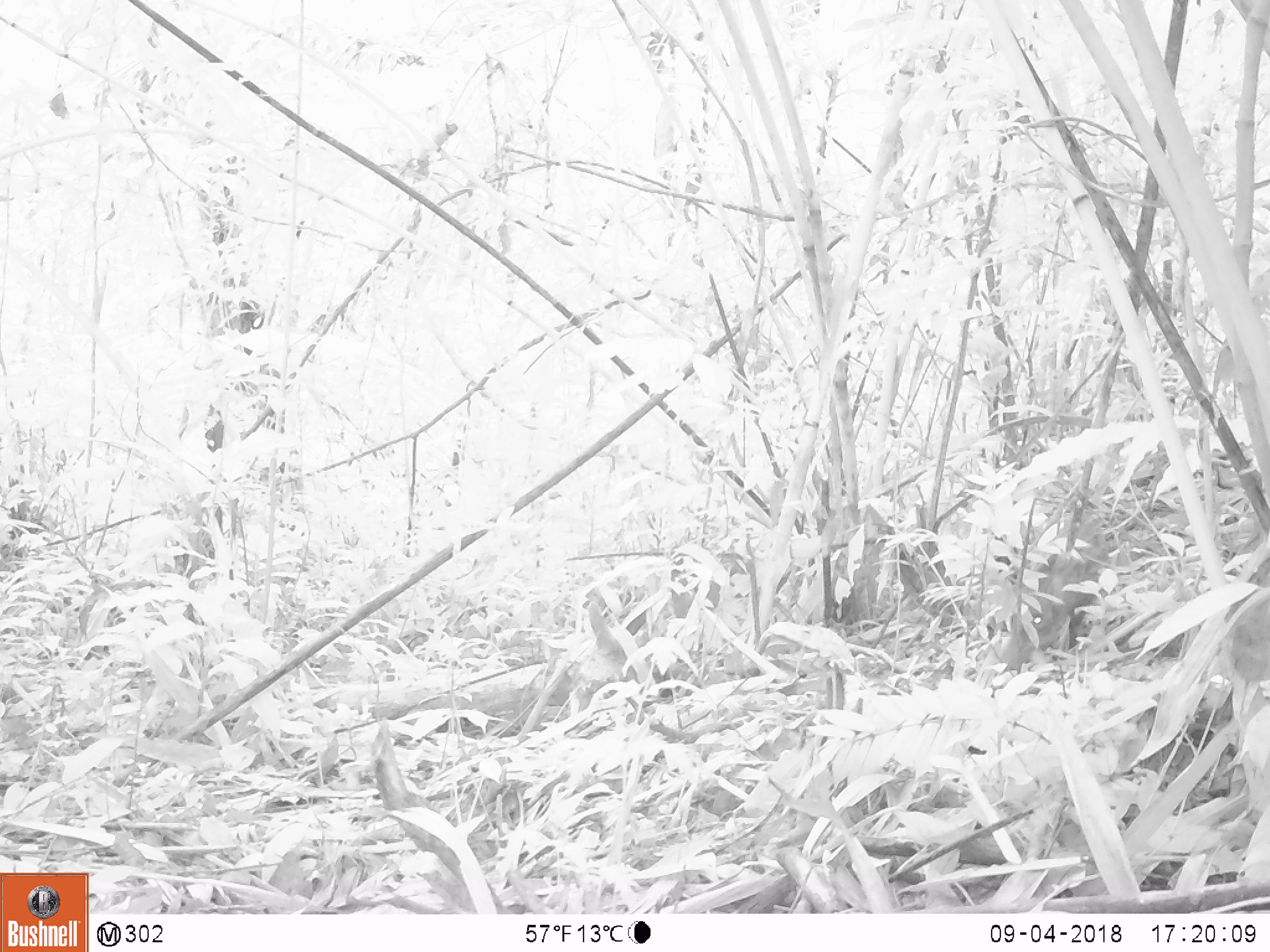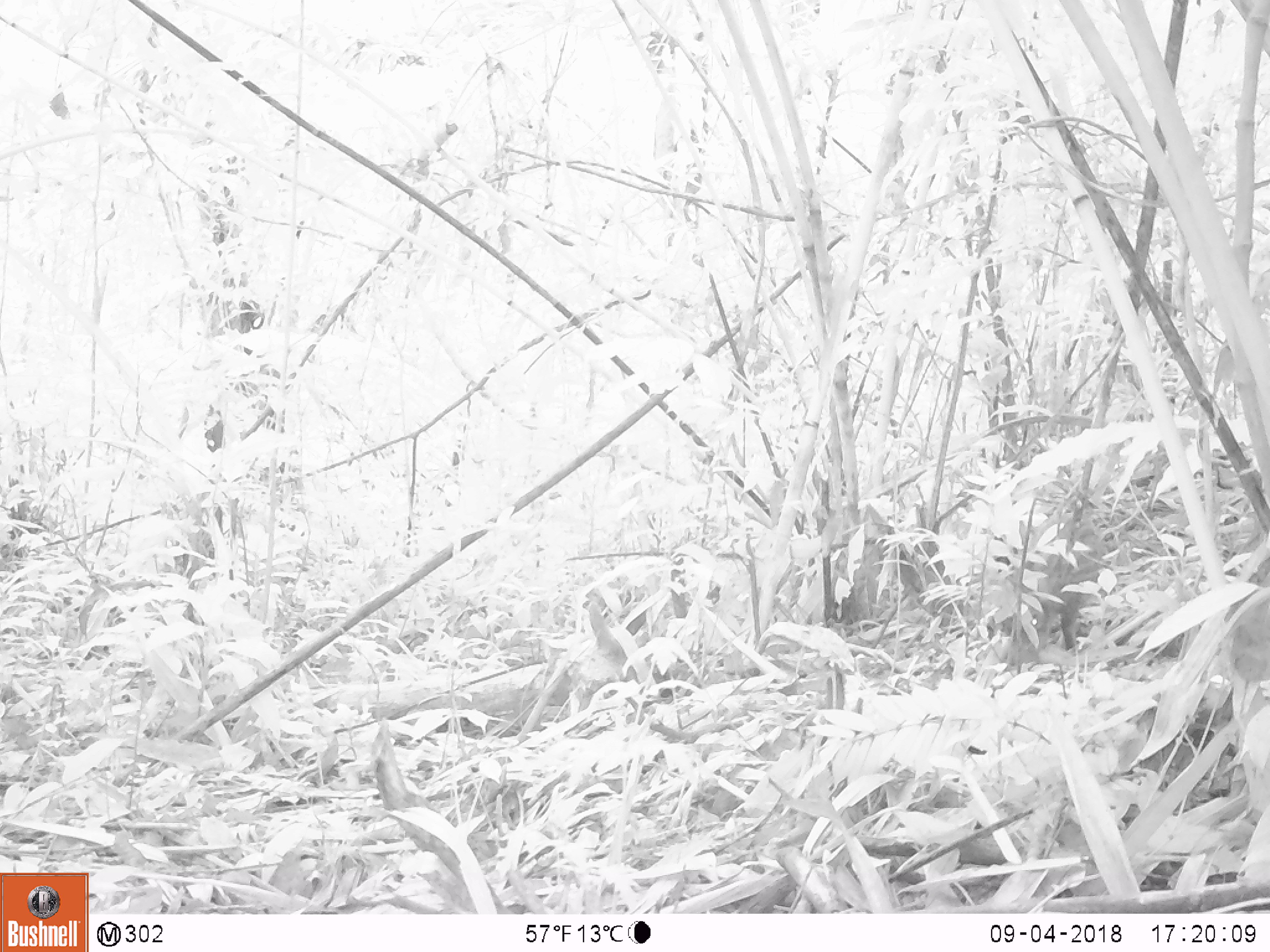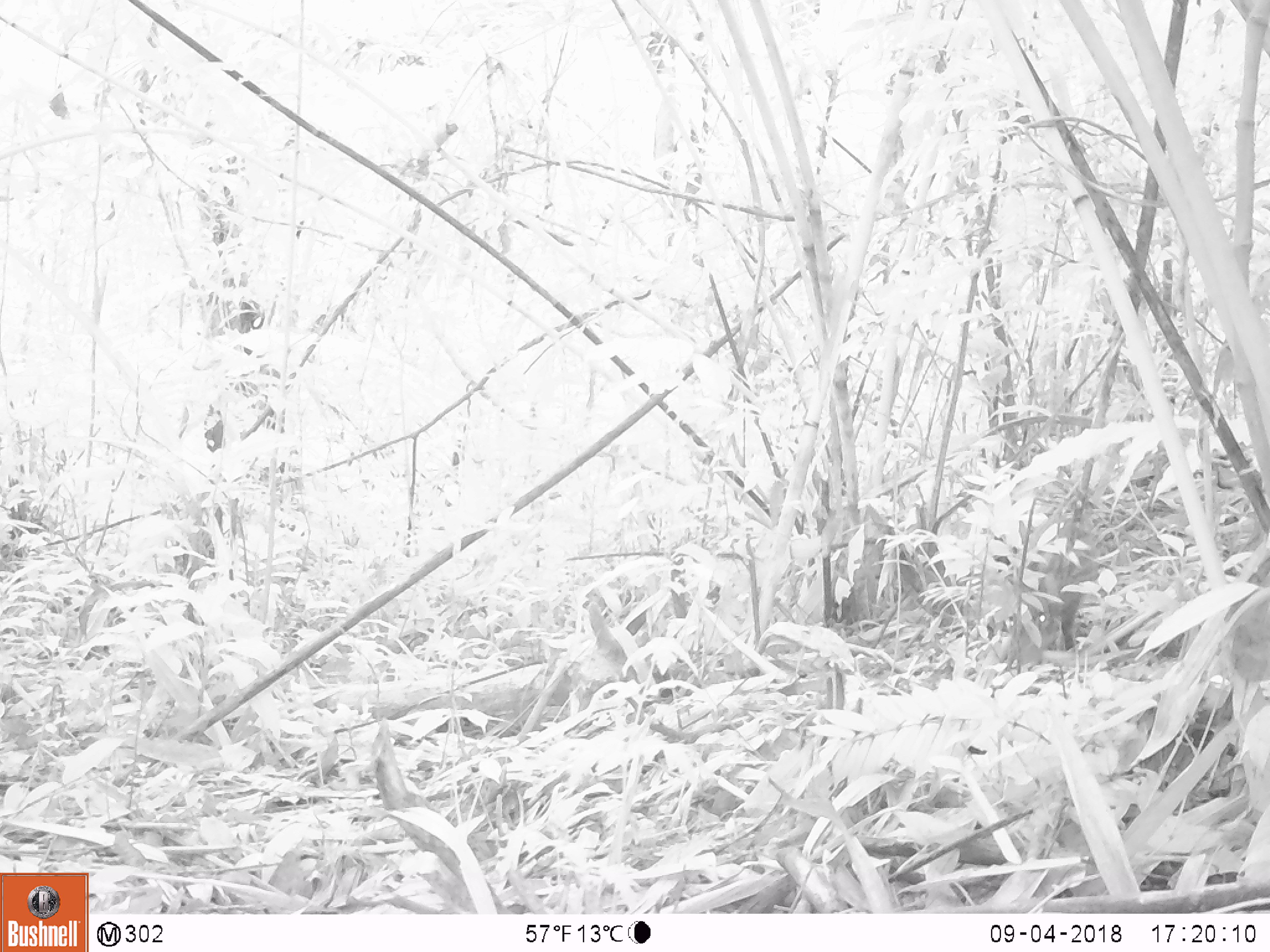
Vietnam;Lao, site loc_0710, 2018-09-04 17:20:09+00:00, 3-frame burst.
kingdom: Animalia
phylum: Chordata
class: Mammalia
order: Artiodactyla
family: Suidae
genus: Sus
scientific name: Sus scrofa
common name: eurasian wild pig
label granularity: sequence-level